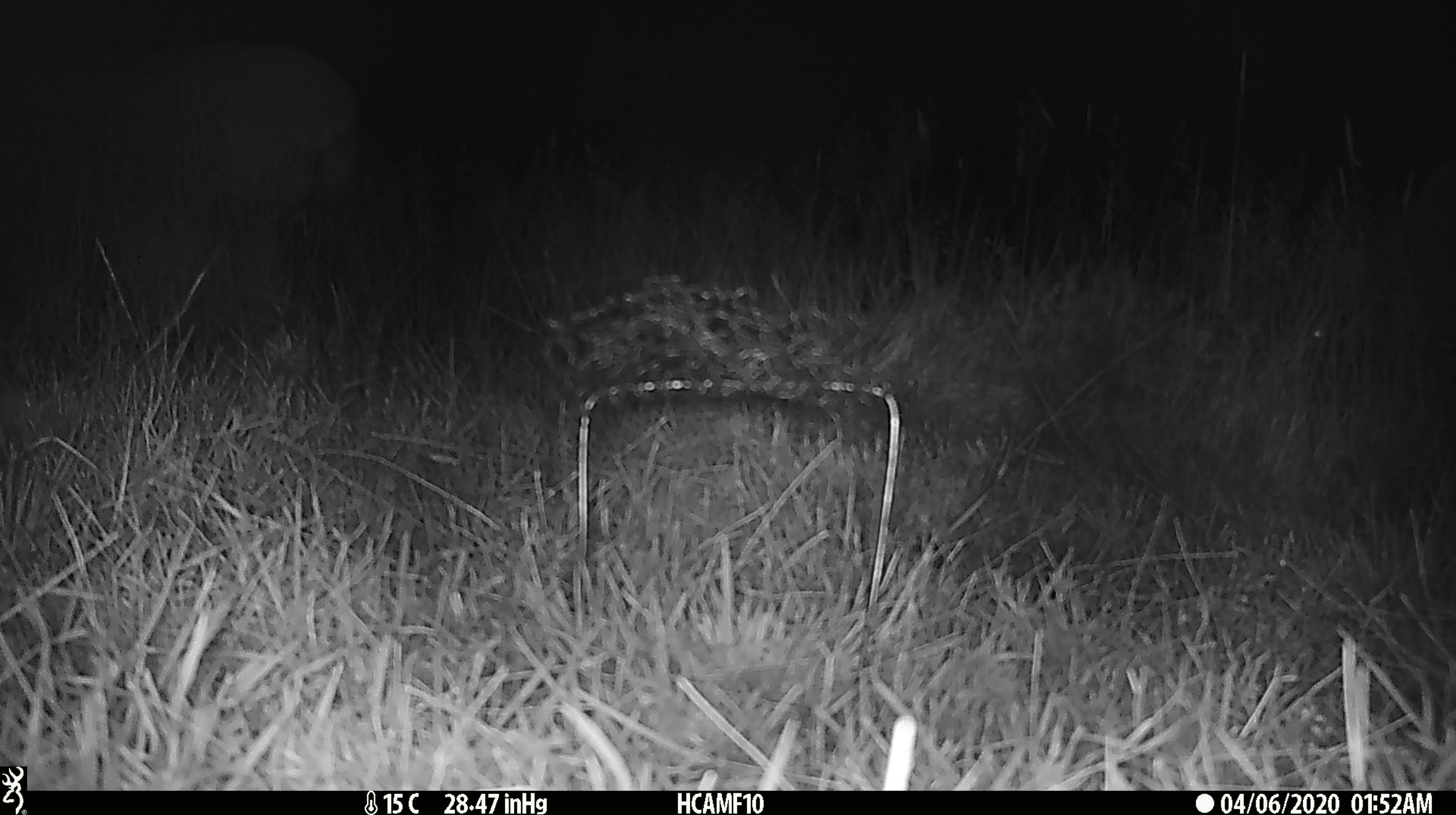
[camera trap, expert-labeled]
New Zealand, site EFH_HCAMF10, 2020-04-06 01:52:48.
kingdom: Animalia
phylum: Chordata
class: Mammalia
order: Artiodactyla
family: Bovidae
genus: Ovis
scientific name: Ovis aries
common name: domestic sheep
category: sheep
Sheep (domestic sheep) (Ovis aries).